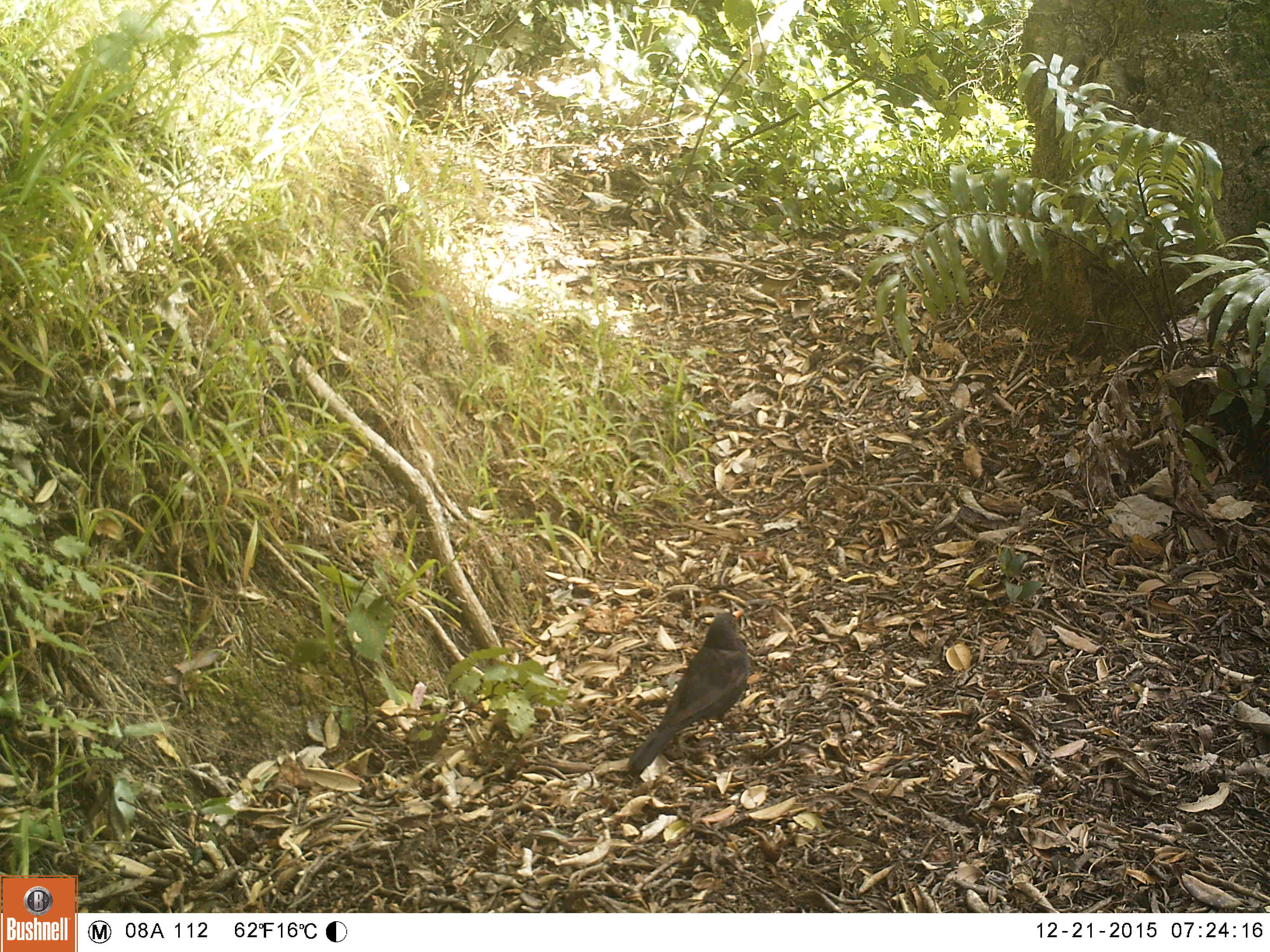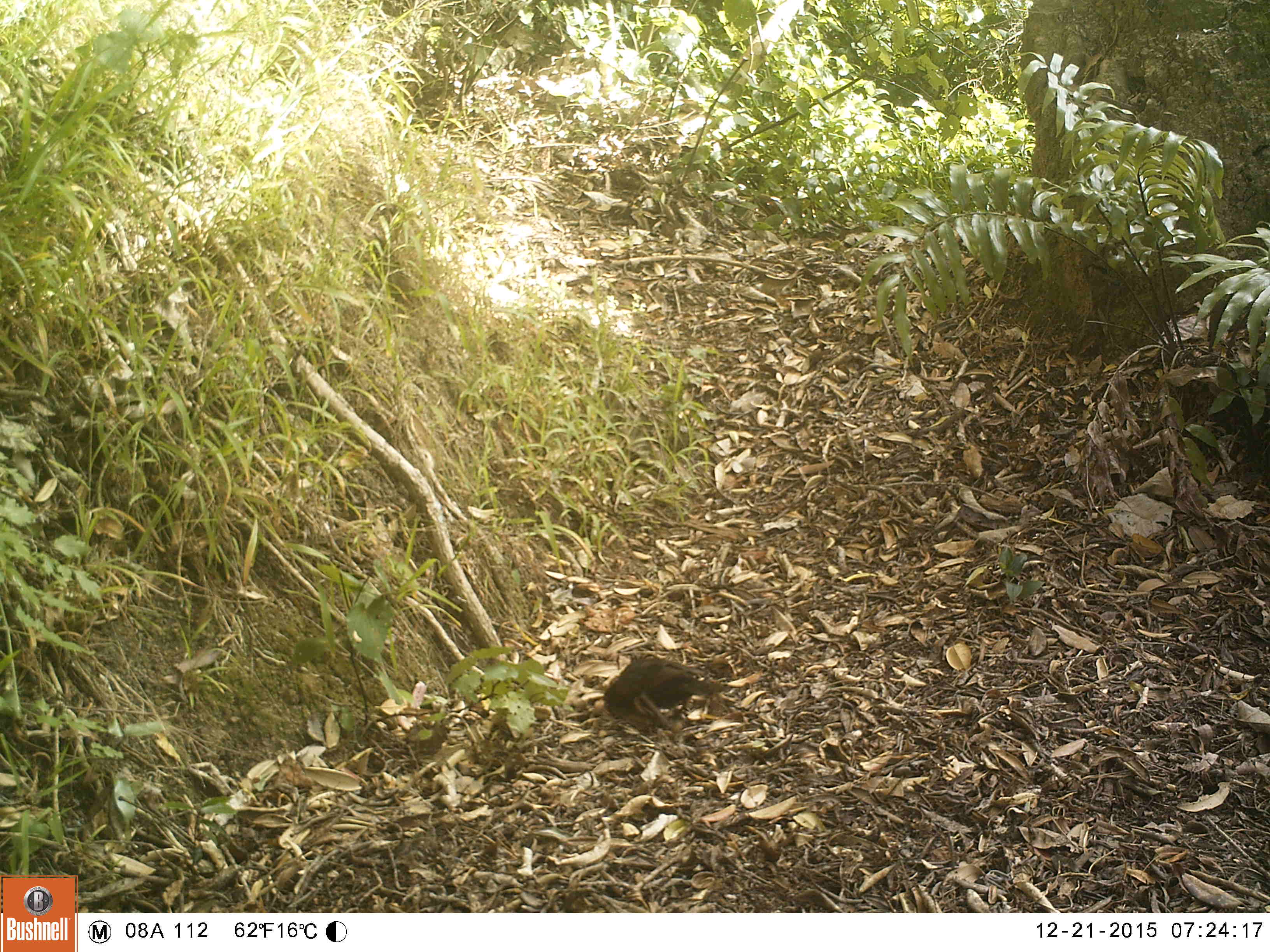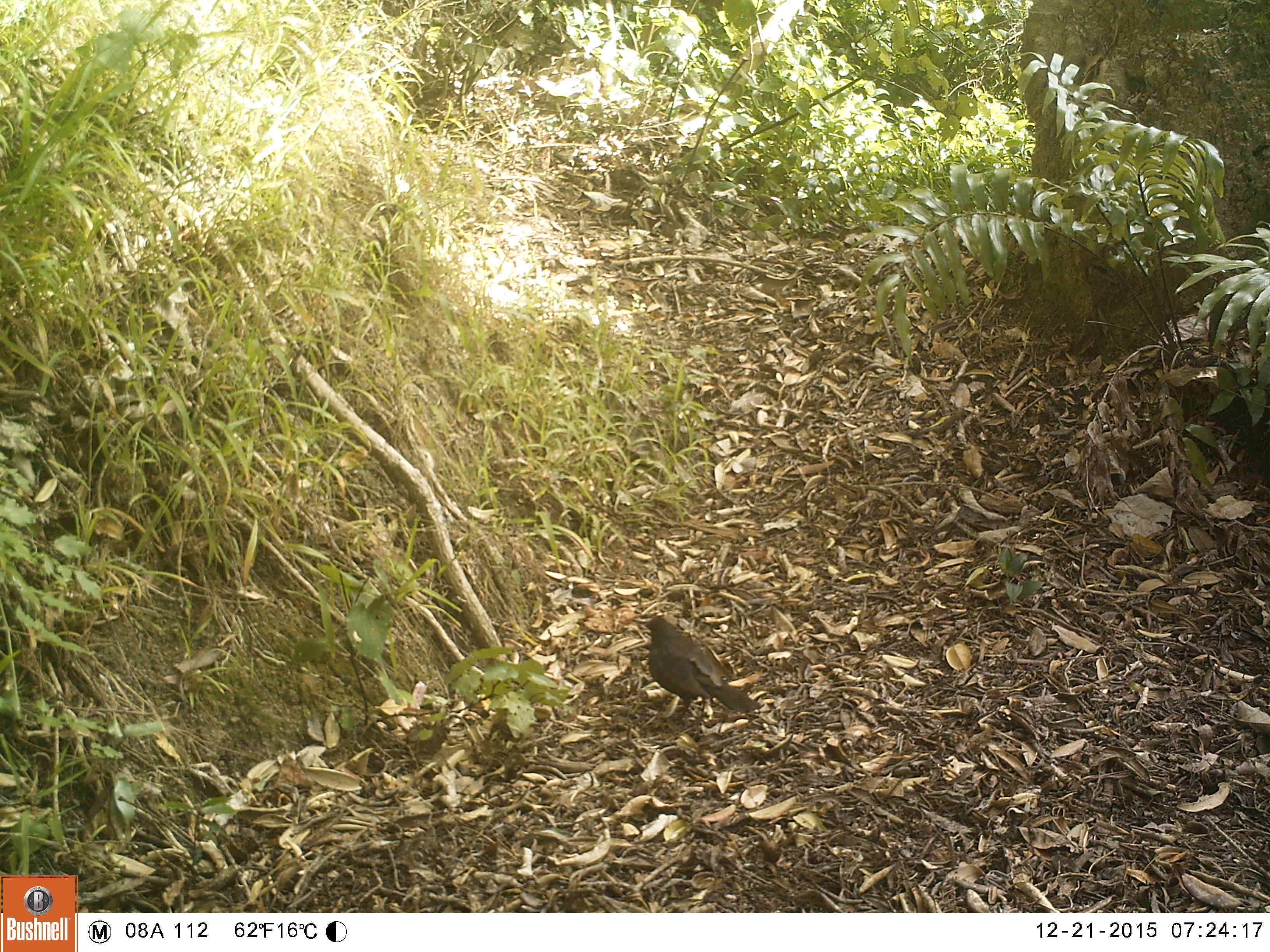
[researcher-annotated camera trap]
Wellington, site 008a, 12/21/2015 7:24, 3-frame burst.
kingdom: Animalia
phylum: Chordata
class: Aves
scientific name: Aves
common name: bird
Bird (Aves).